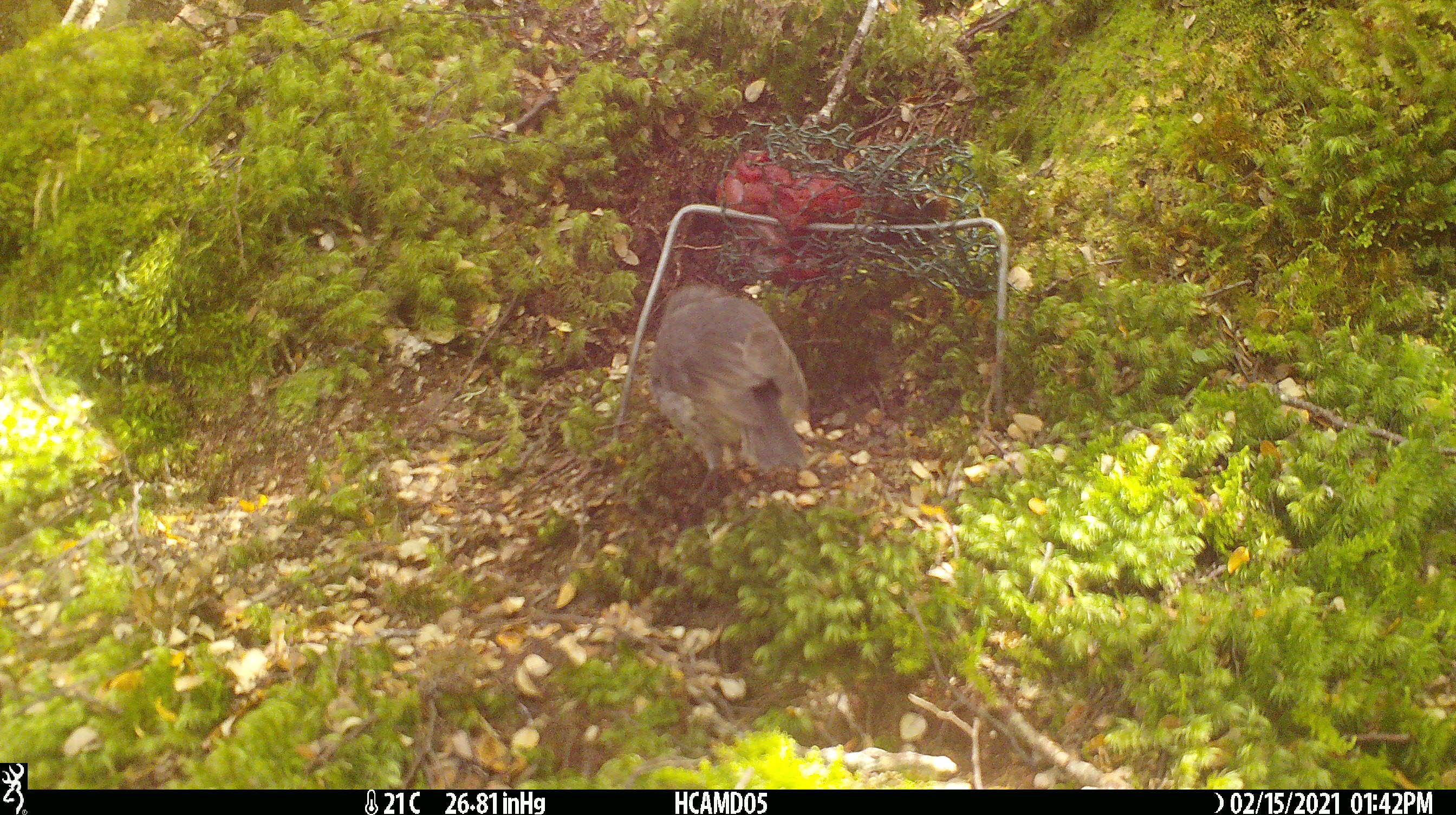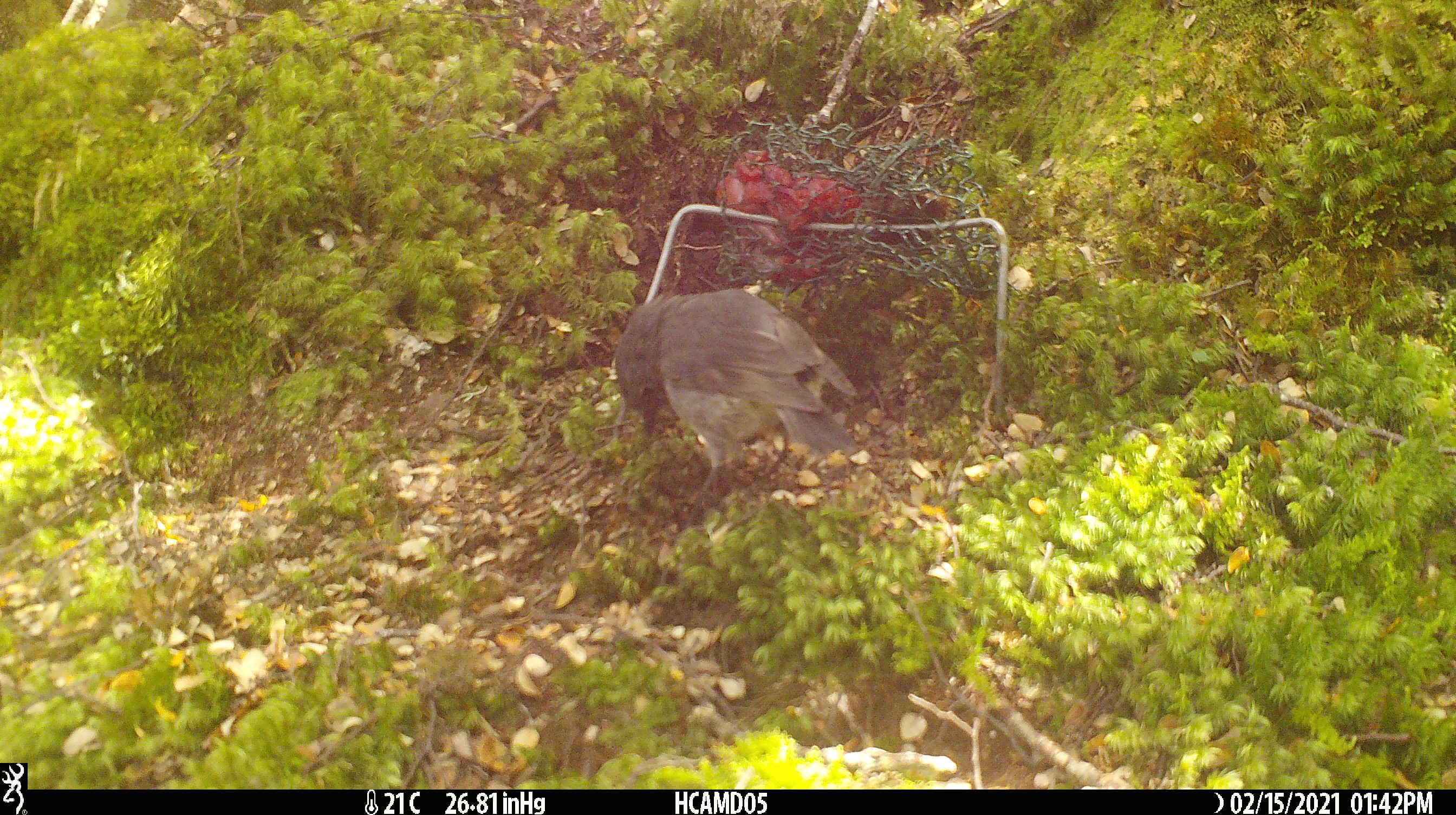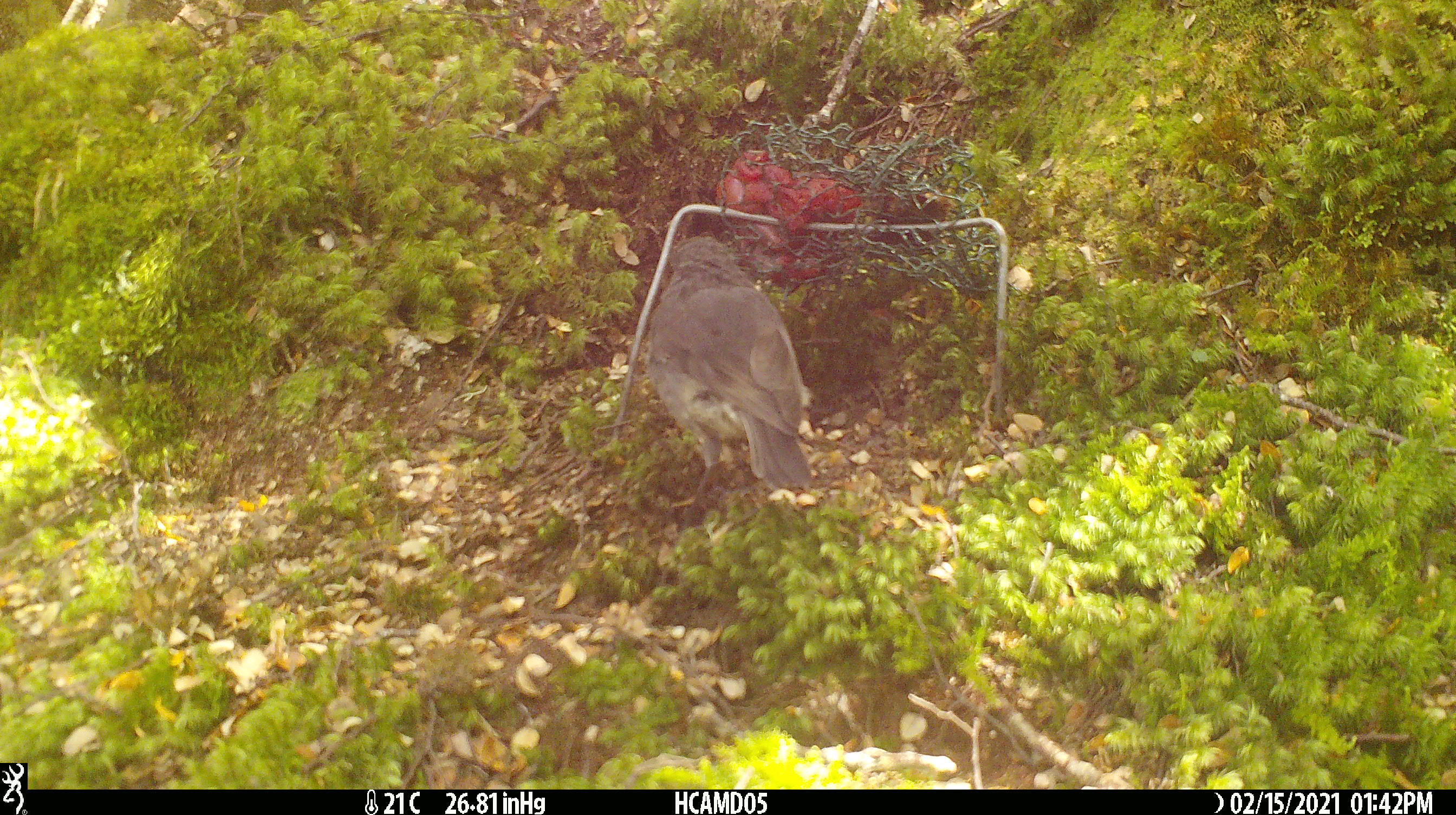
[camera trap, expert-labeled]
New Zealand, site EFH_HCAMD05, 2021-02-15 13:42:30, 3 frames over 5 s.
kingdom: Animalia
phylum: Chordata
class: Aves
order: Passeriformes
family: Petroicidae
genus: Petroica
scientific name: Petroica australis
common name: new zealand robin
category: robin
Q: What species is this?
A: Robin (new zealand robin) (Petroica australis).